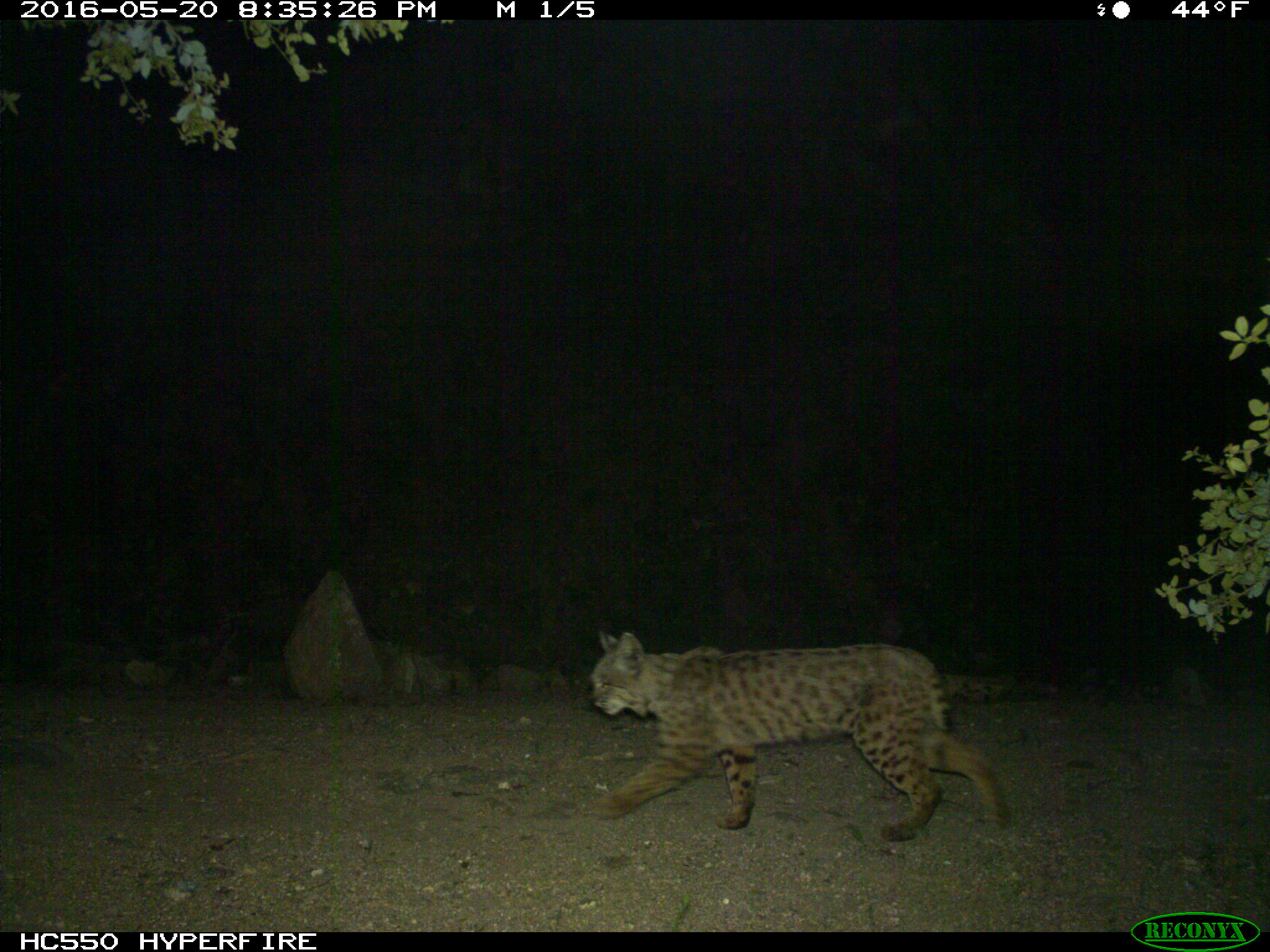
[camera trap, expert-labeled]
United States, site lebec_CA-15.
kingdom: Animalia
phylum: Chordata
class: Mammalia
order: Carnivora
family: Felidae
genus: Lynx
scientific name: Lynx rufus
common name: bobcat